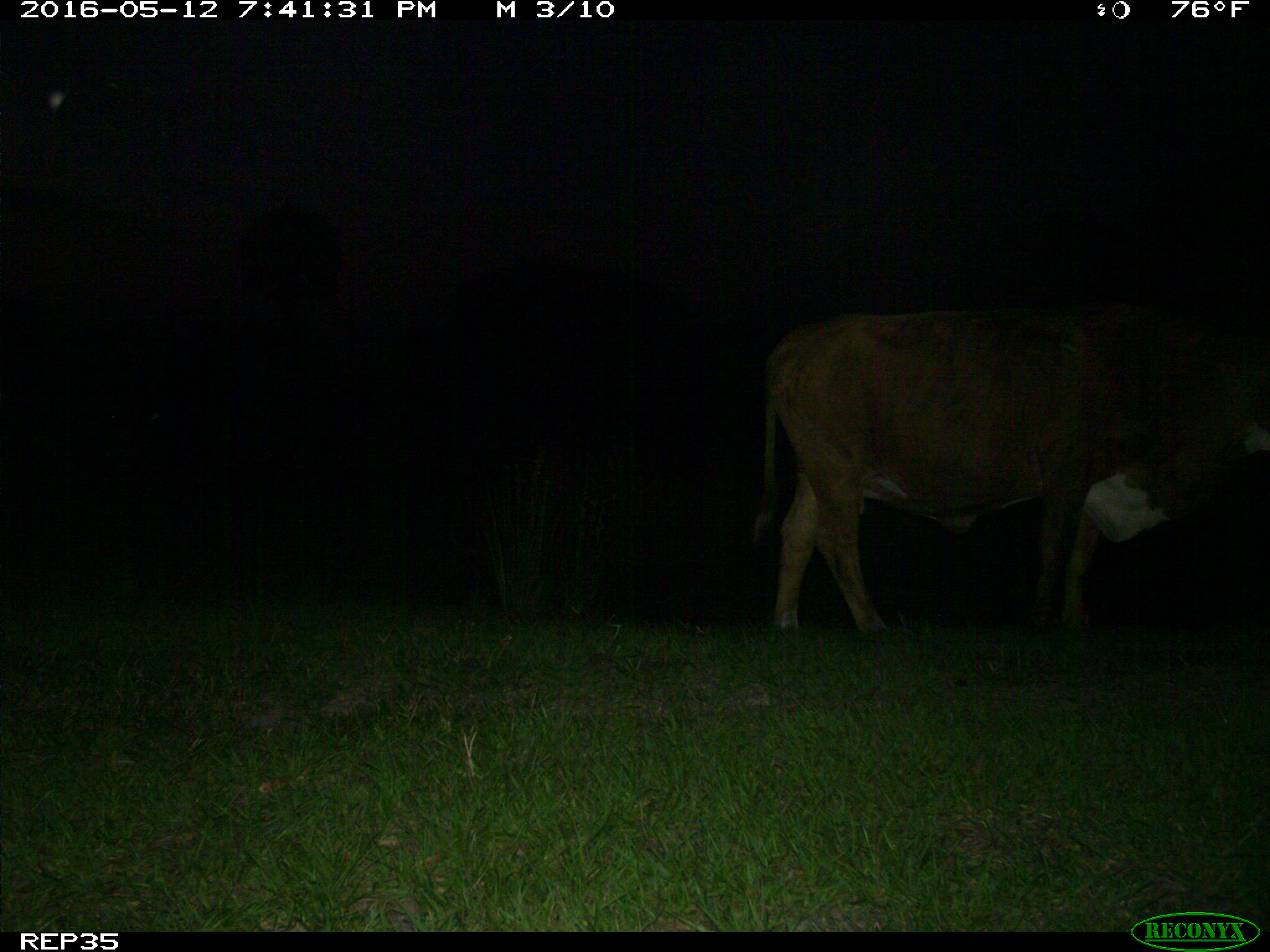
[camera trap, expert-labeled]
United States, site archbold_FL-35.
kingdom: Animalia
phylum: Chordata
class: Mammalia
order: Artiodactyla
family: Bovidae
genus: Bos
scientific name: Bos taurus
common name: domestic cow